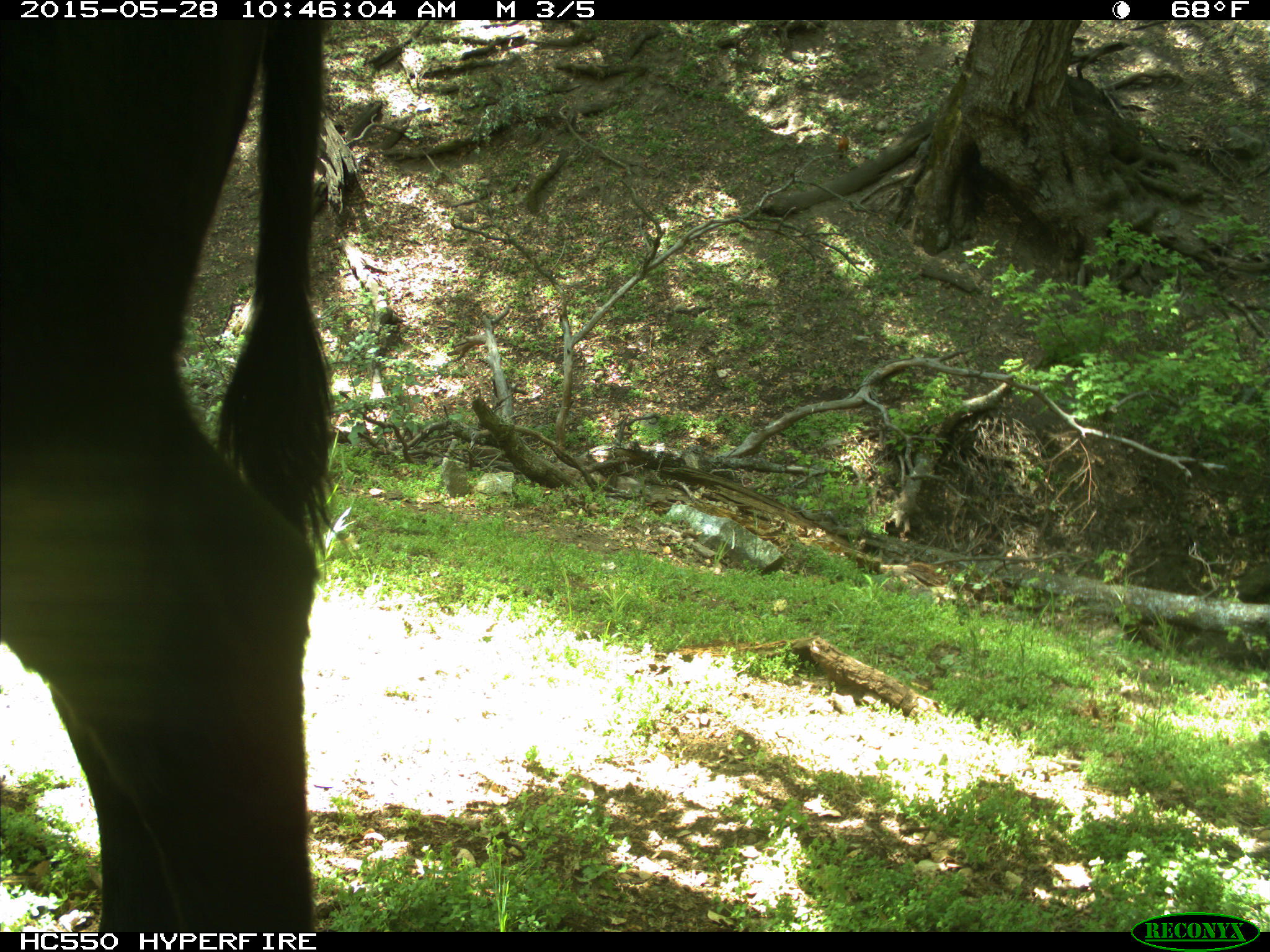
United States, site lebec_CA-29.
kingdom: Animalia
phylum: Chordata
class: Mammalia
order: Artiodactyla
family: Bovidae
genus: Bos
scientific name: Bos taurus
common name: domestic cow